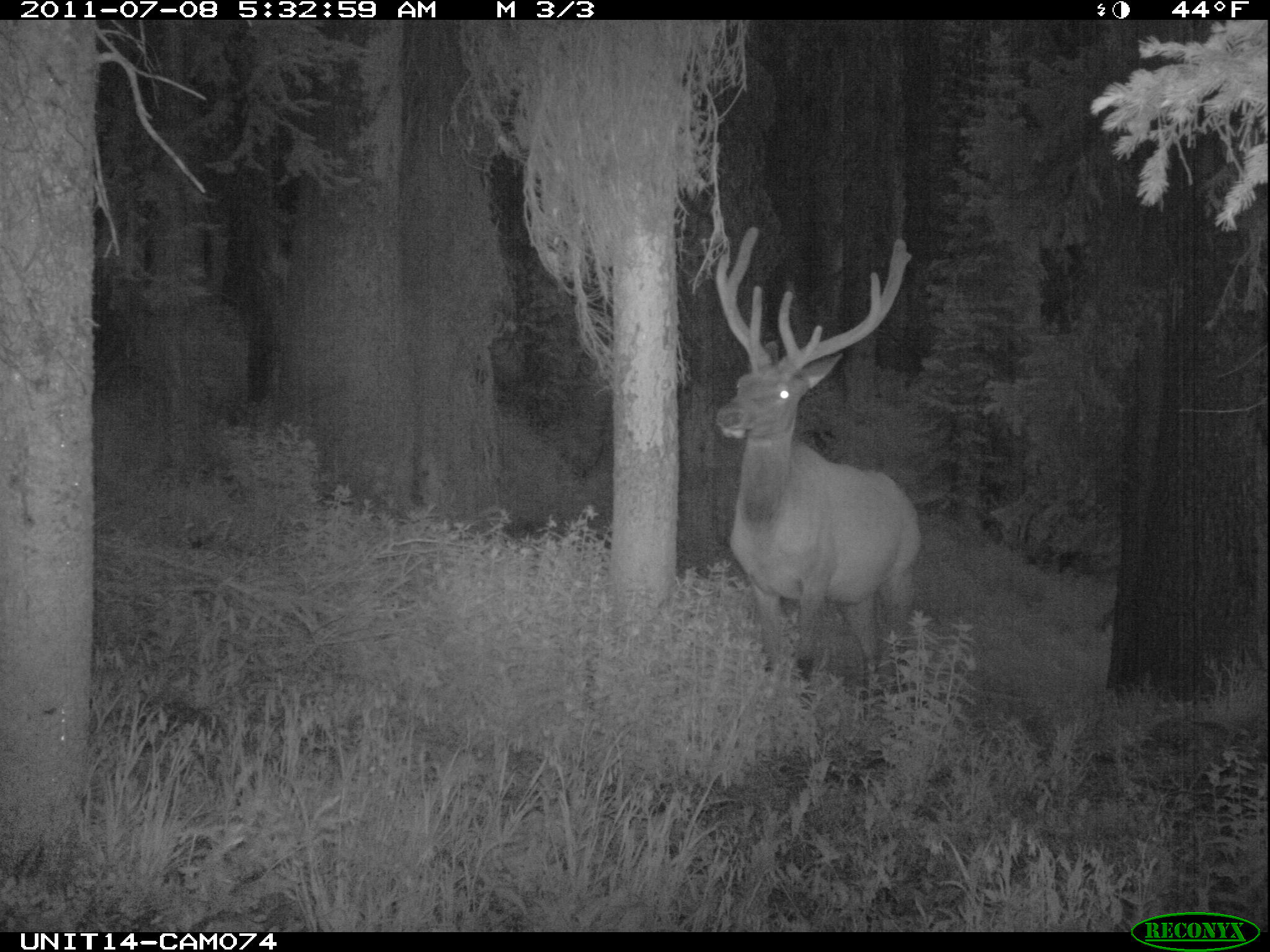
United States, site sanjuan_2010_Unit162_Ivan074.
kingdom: Animalia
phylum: Chordata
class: Mammalia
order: Artiodactyla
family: Cervidae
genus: Cervus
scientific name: Cervus elaphus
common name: red deer